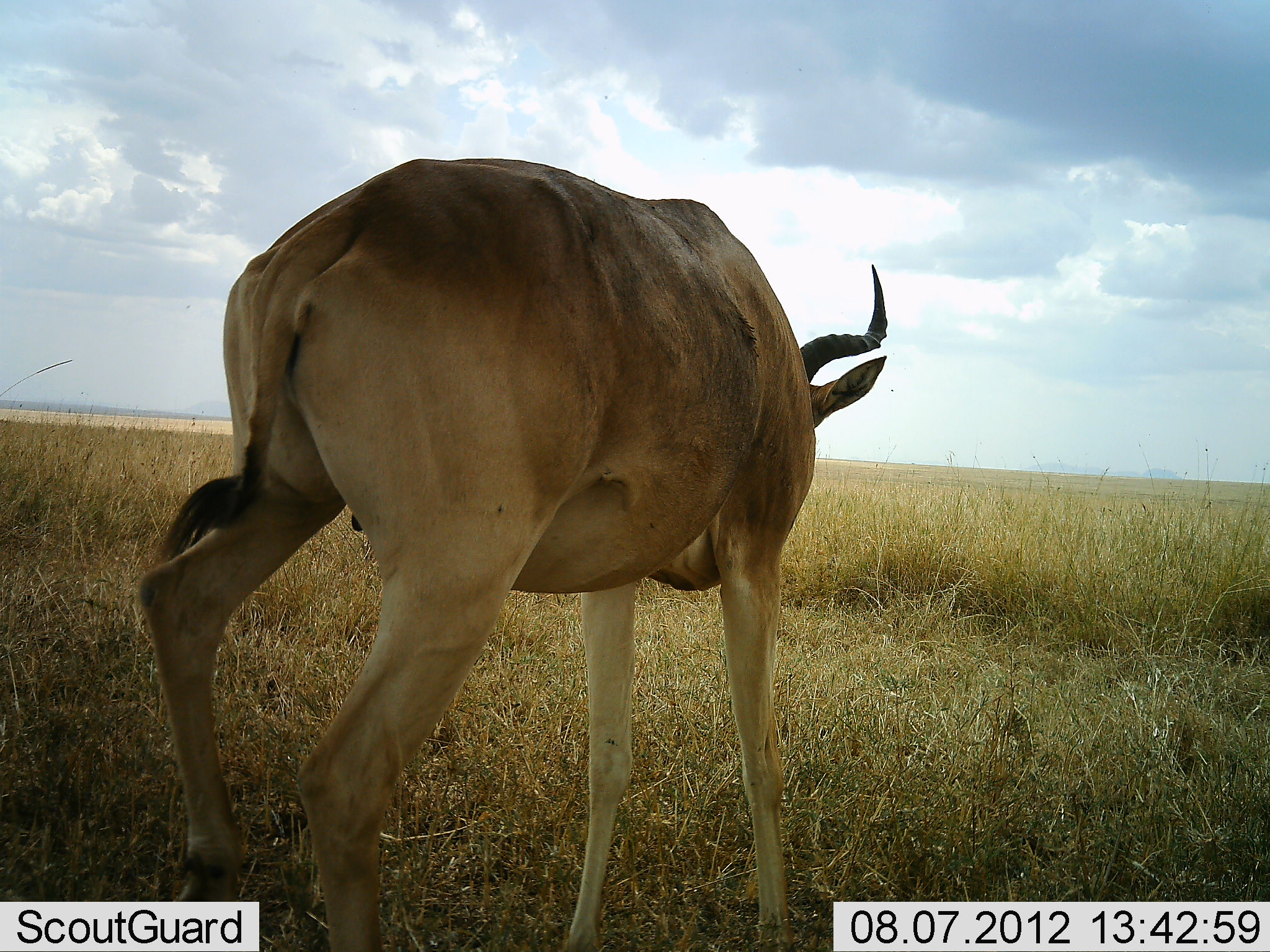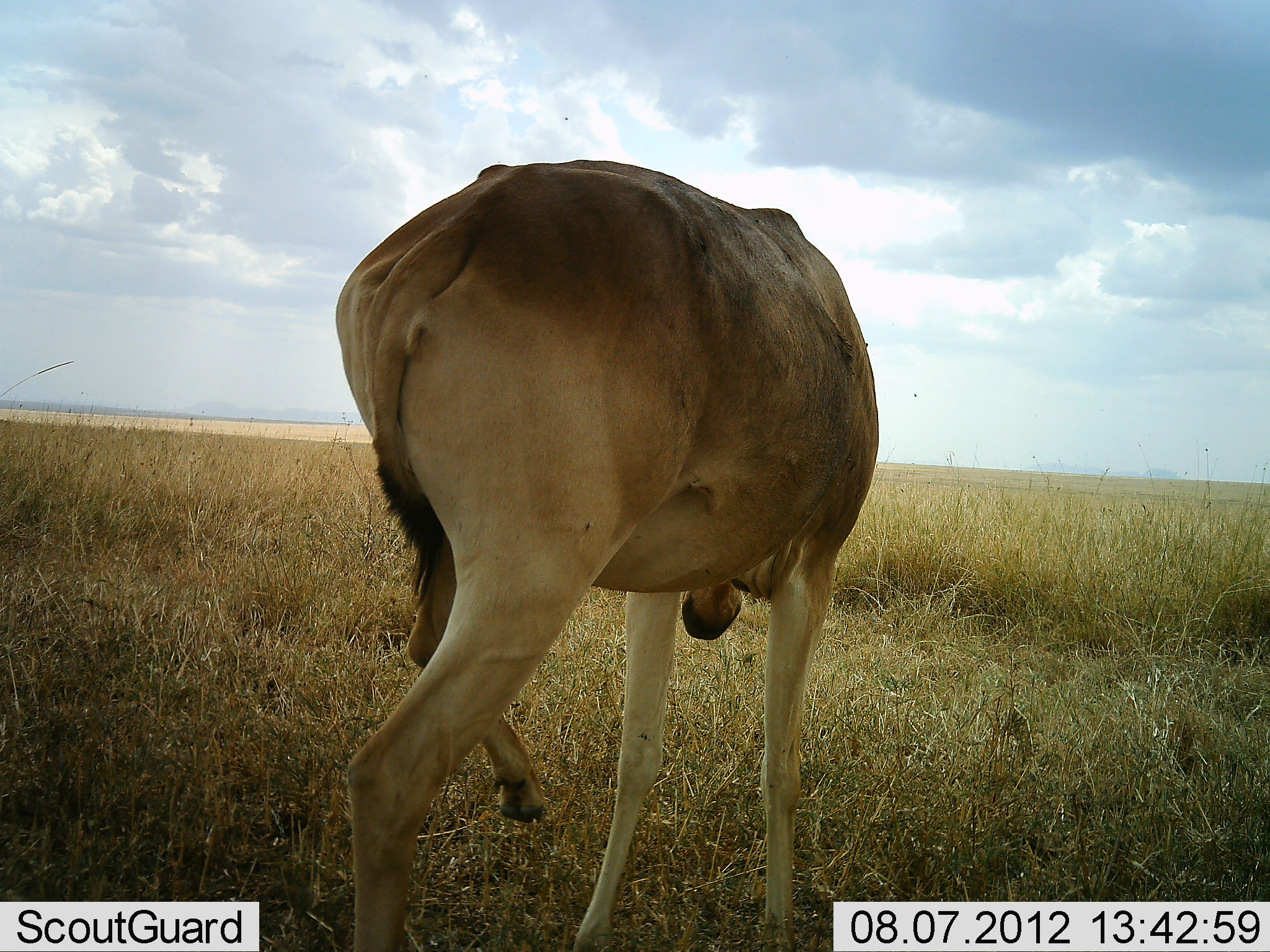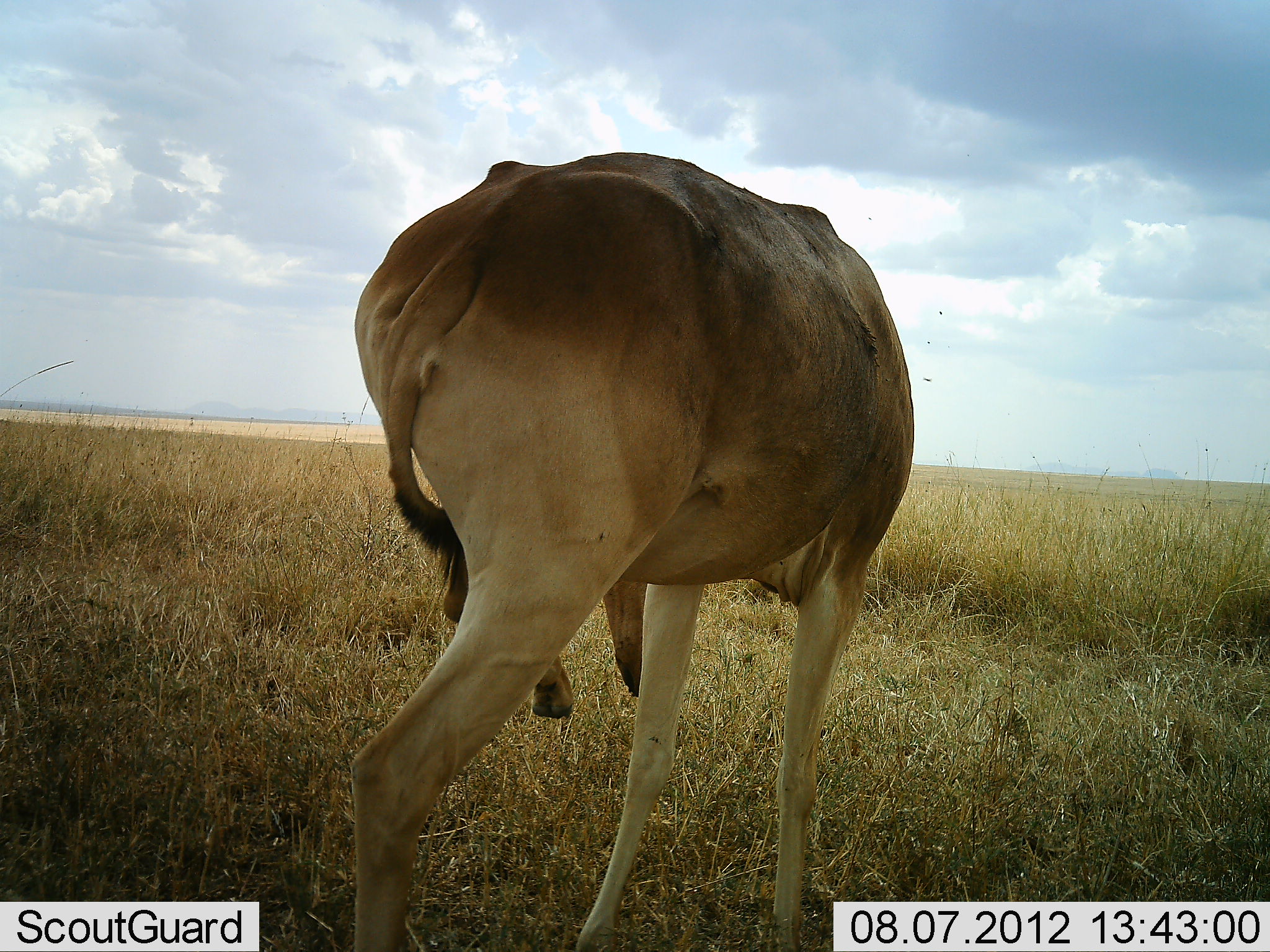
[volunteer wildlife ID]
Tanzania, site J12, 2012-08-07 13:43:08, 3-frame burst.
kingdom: Animalia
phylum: Chordata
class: Mammalia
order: Artiodactyla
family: Bovidae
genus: Alcelaphus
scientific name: Alcelaphus buselaphus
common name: hartebeest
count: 1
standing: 80%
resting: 0%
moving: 20%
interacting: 0%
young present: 0%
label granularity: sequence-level